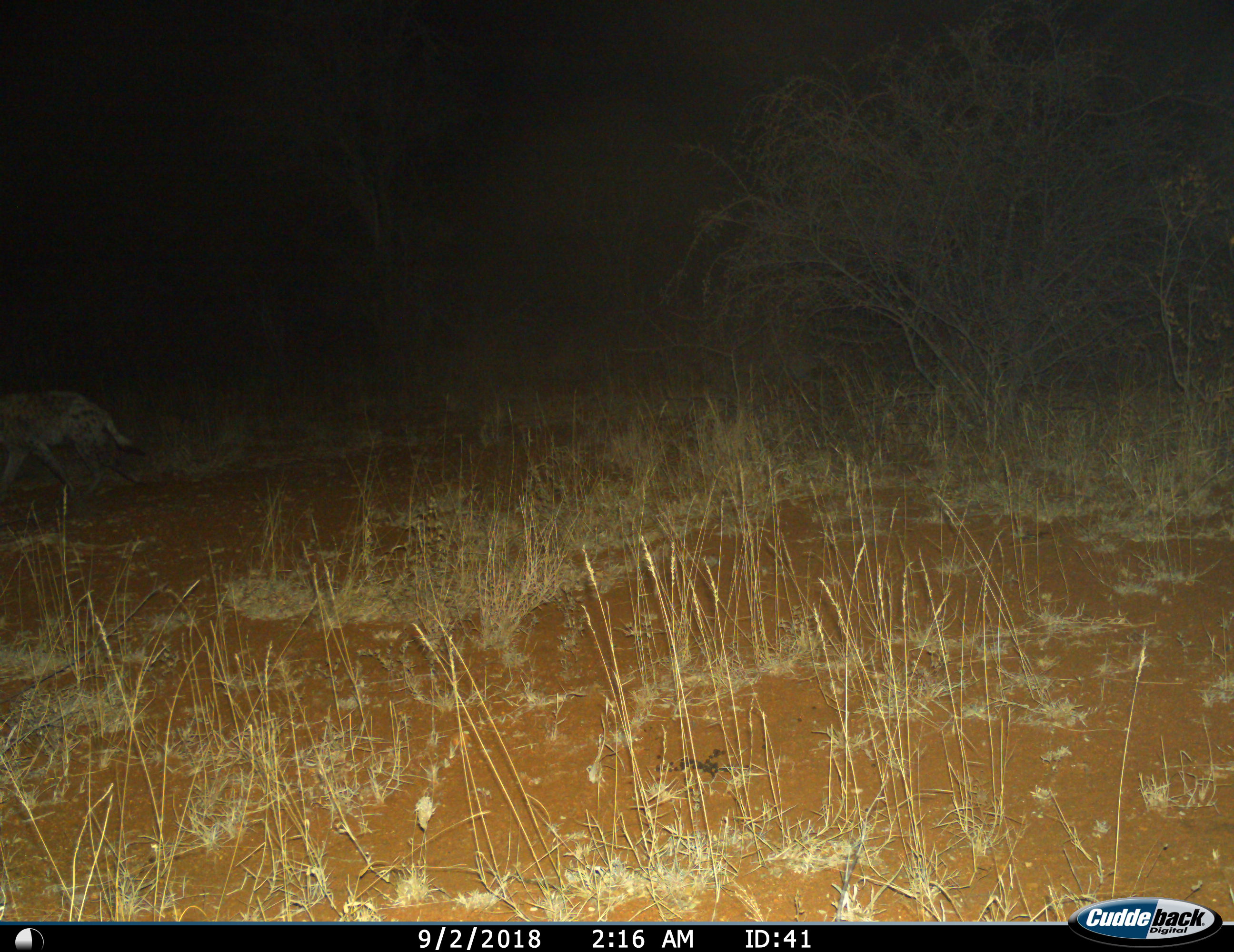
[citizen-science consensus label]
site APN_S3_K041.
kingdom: Animalia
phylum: Chordata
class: Mammalia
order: Carnivora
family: Hyaenidae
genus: Crocuta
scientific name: Crocuta crocuta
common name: spotted hyena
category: hyenaspotted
Hyenaspotted (spotted hyena) (Crocuta crocuta), count 1. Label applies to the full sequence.